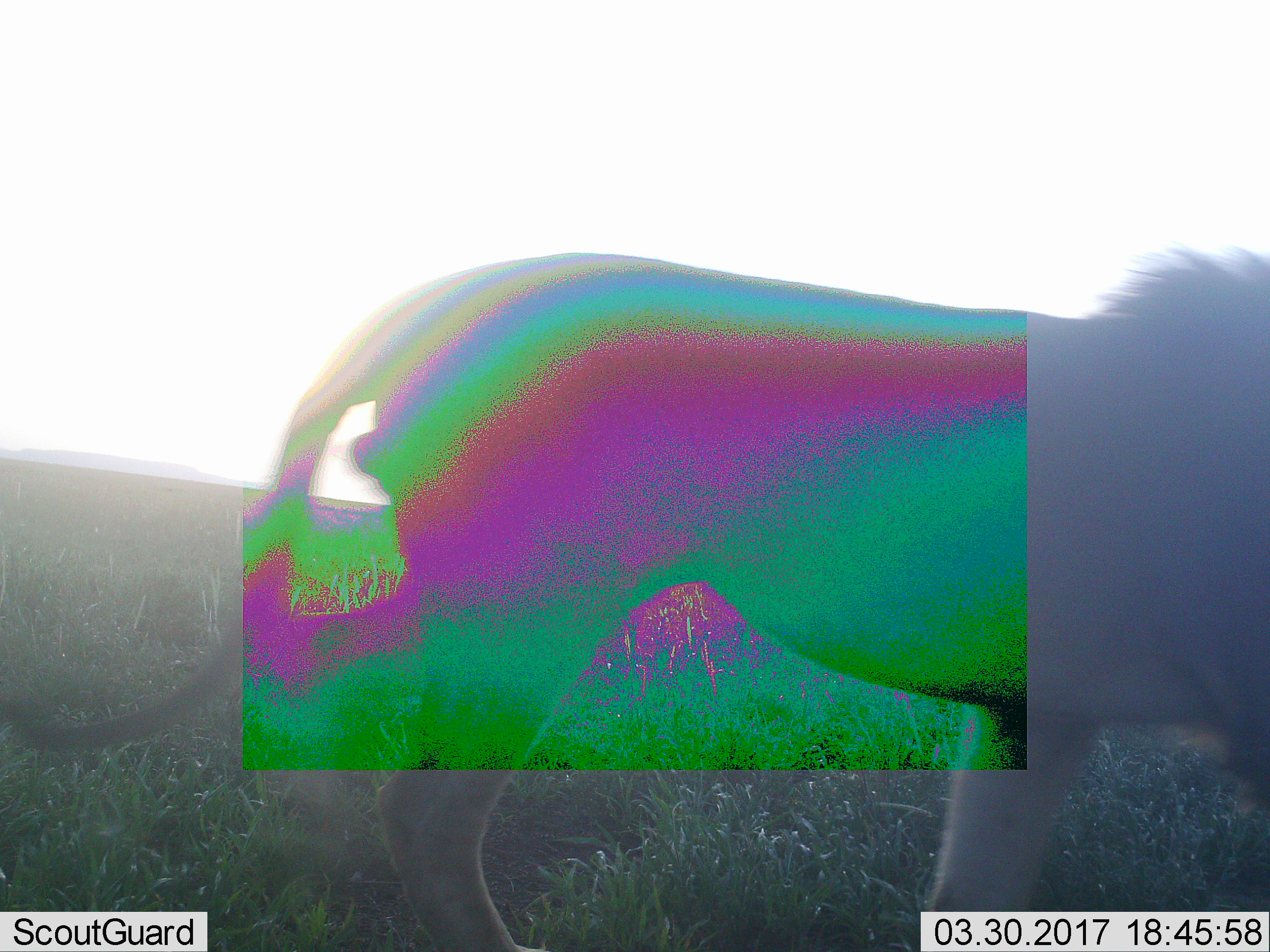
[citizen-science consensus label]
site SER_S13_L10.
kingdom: Animalia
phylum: Chordata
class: Mammalia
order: Carnivora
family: Felidae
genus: Panthera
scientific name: Panthera leo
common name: lion male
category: lionmale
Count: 1.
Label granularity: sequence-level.